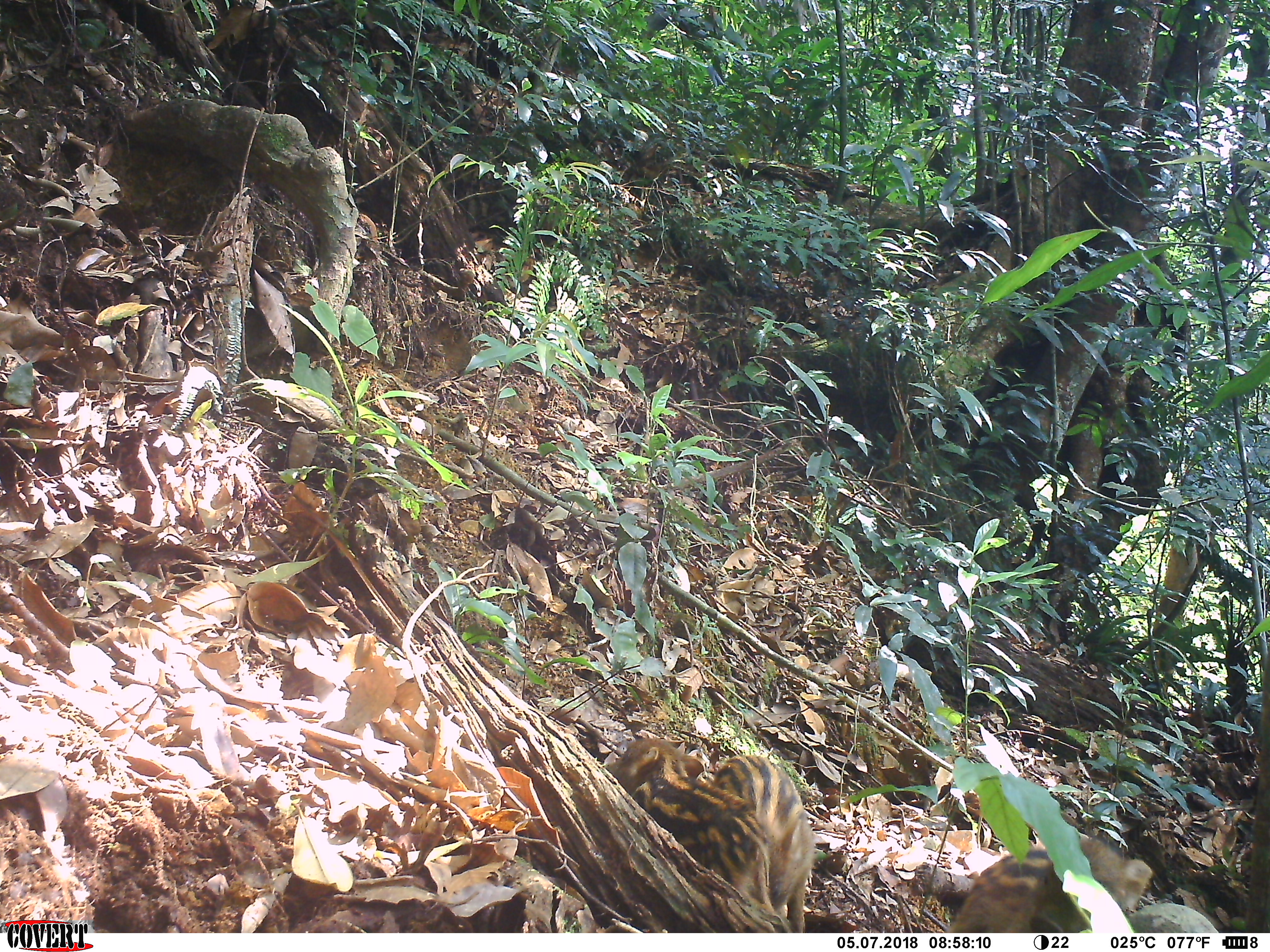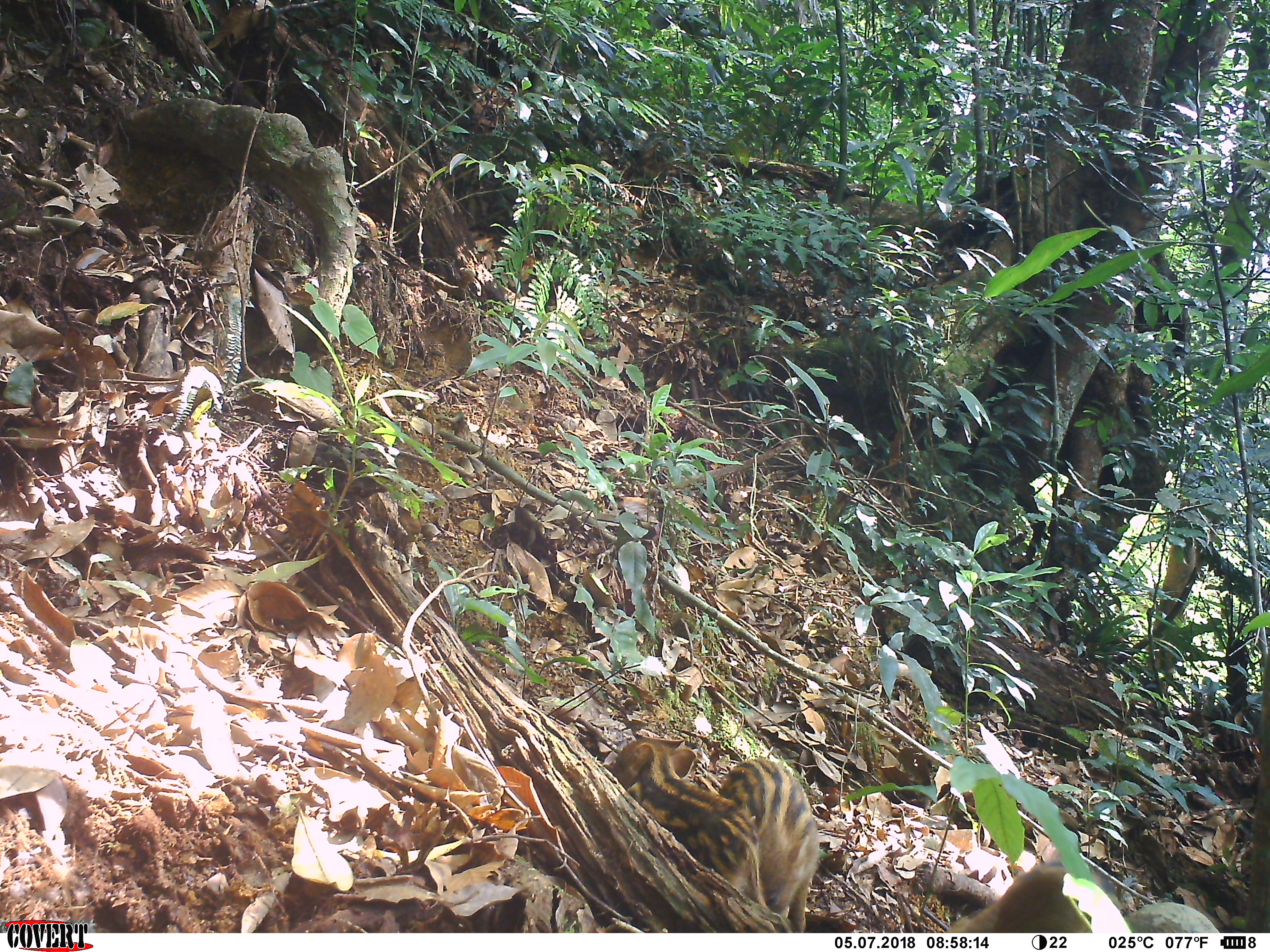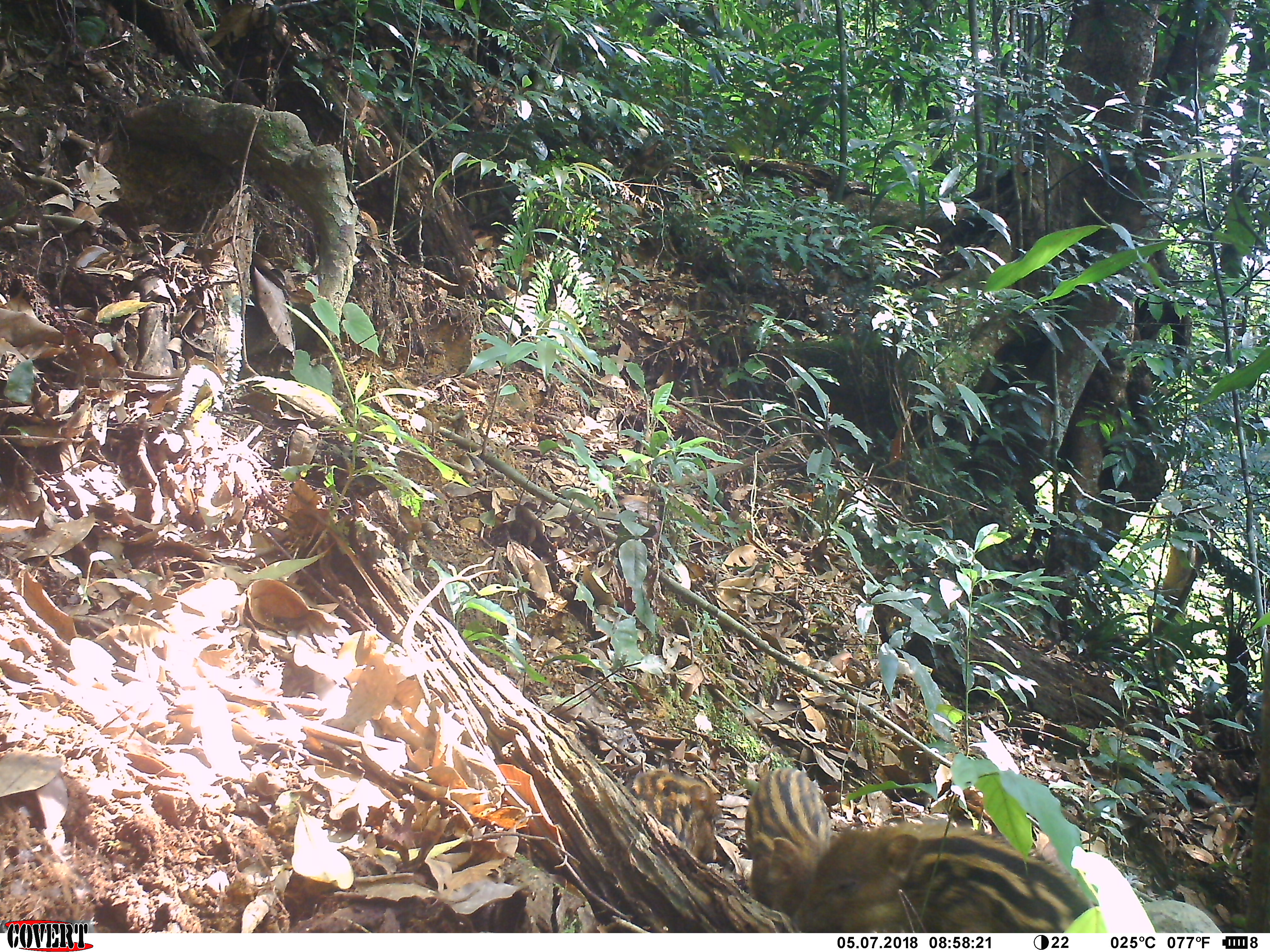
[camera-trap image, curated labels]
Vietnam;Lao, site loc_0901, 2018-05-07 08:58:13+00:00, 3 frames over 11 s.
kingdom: Animalia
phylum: Chordata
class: Mammalia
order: Artiodactyla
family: Suidae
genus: Sus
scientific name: Sus scrofa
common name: eurasian wild pig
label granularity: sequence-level